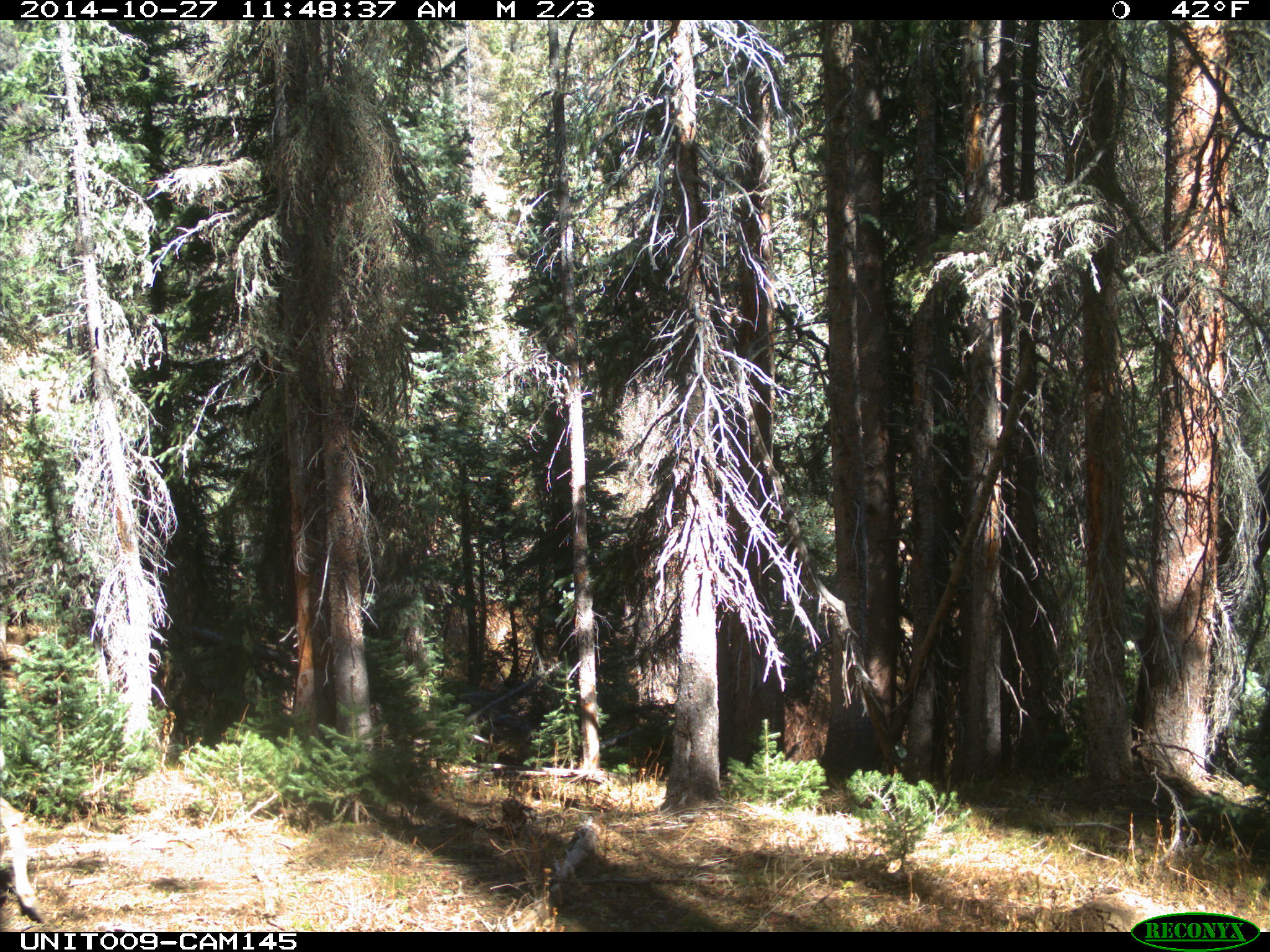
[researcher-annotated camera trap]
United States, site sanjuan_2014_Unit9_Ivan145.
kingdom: Animalia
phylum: Chordata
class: Mammalia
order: Artiodactyla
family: Cervidae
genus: Odocoileus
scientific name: Odocoileus hemionus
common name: mule deer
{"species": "Odocoileus hemionus (mule deer)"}